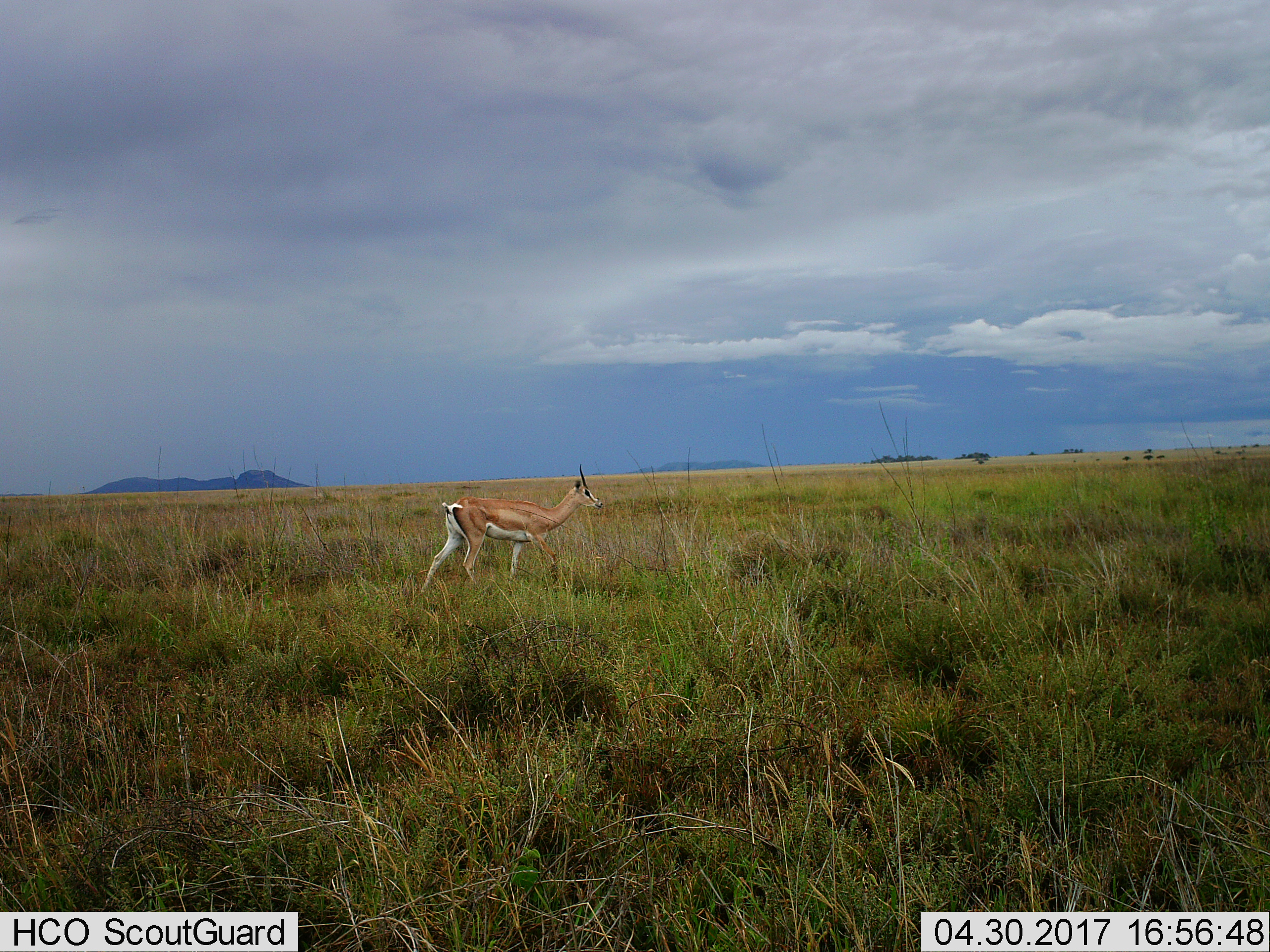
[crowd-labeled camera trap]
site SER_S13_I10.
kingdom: Animalia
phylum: Chordata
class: Mammalia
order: Artiodactyla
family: Bovidae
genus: Nanger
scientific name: Nanger granti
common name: grant's gazelle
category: gazellegrants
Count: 1.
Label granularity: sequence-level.